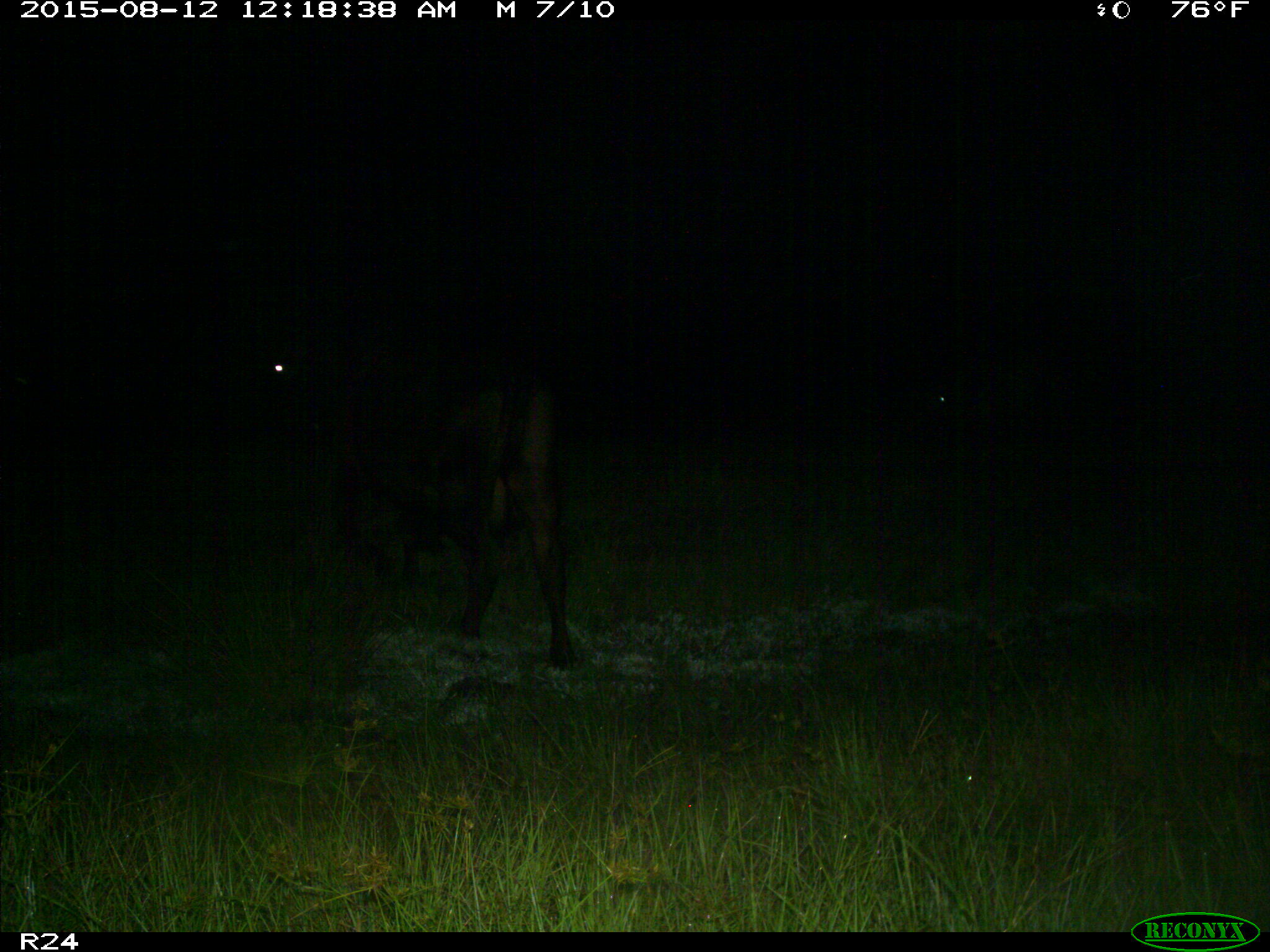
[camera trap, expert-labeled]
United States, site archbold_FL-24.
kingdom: Animalia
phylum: Chordata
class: Mammalia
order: Artiodactyla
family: Bovidae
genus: Bos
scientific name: Bos taurus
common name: domestic cow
Bos taurus (domestic cow).